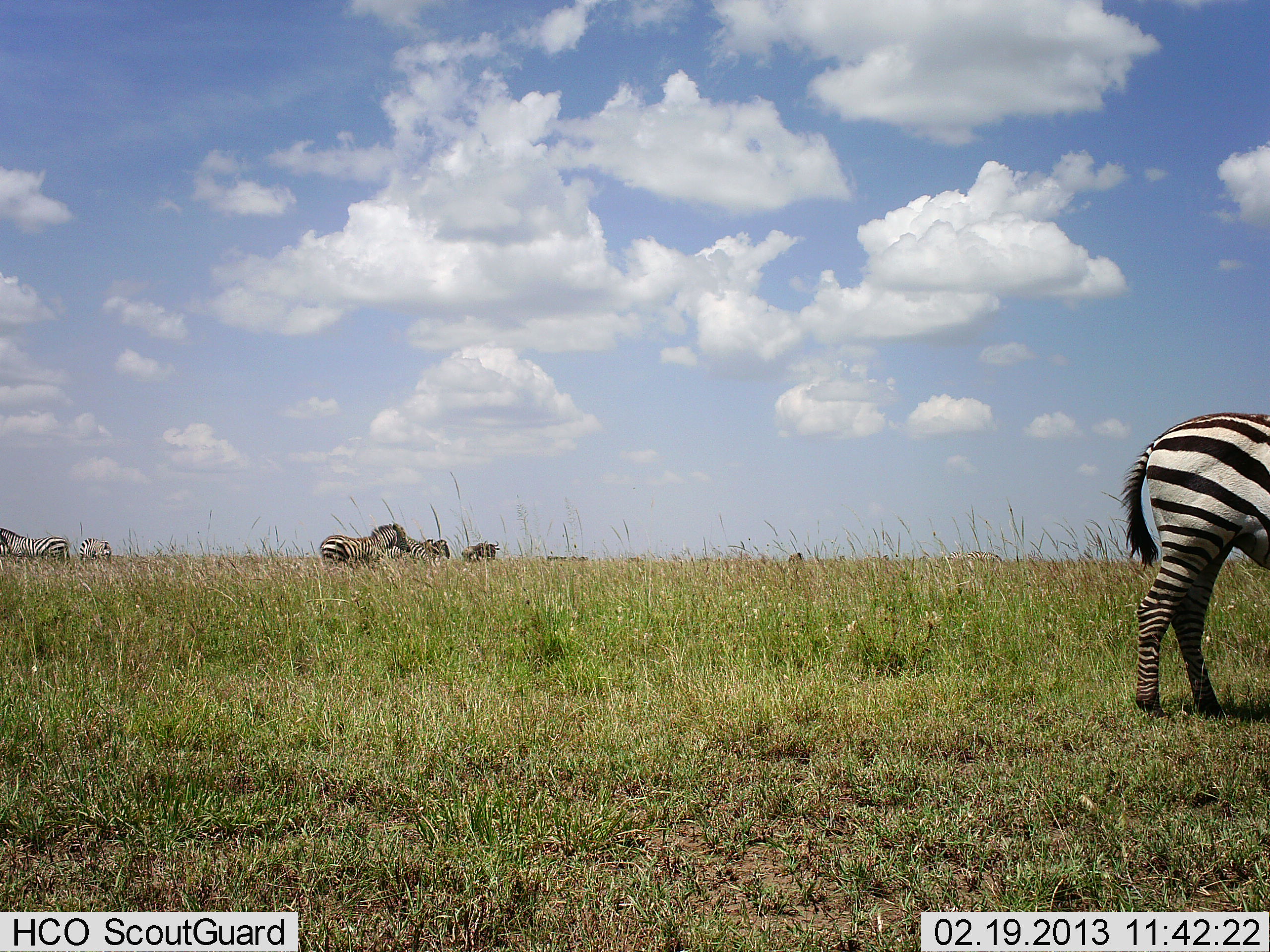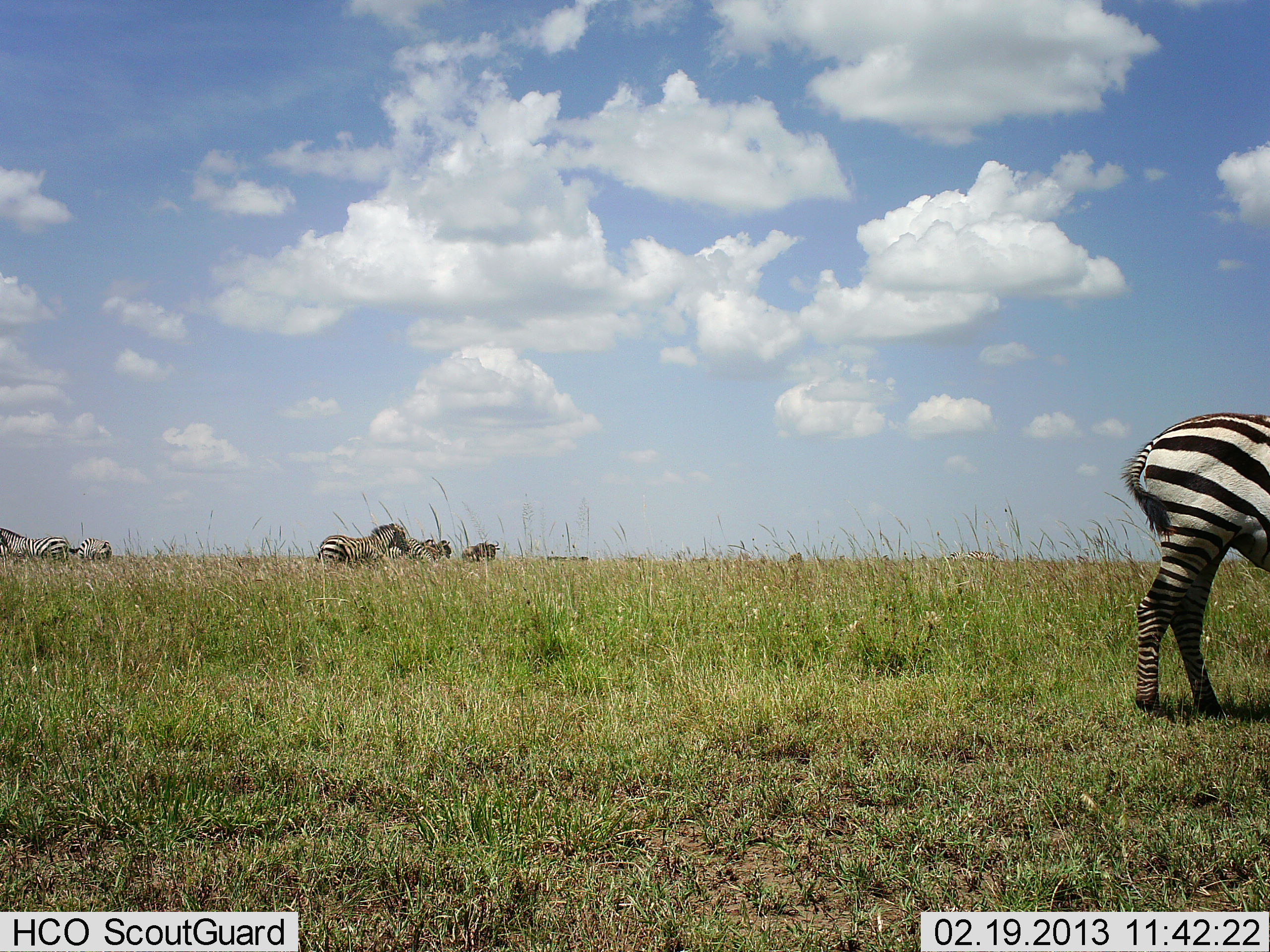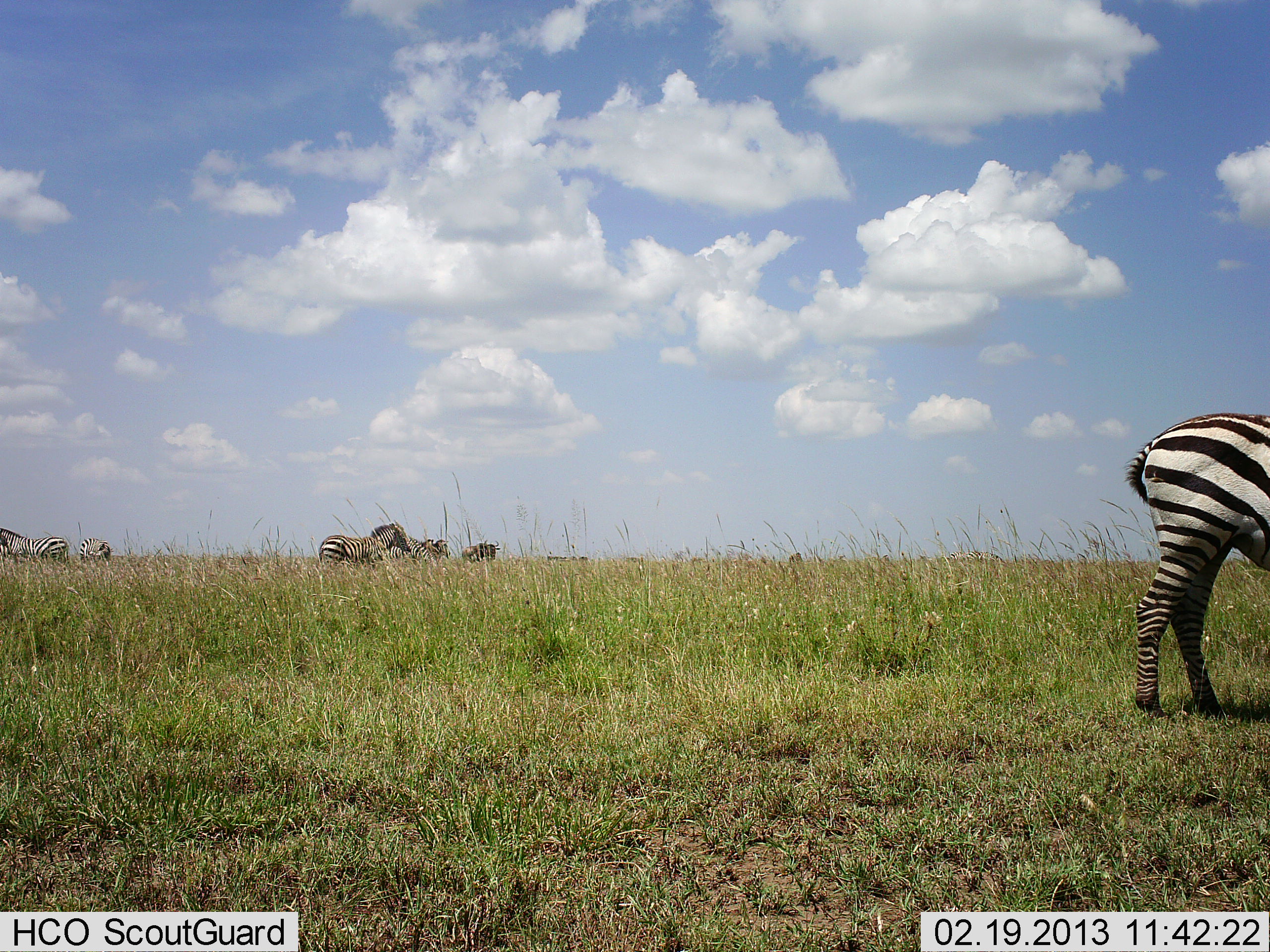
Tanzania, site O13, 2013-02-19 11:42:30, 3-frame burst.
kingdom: Animalia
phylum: Chordata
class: Mammalia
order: Perissodactyla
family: Equidae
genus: Equus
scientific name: Equus quagga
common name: plains zebra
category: zebra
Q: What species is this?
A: Zebra (plains zebra) (Equus quagga).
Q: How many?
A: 6.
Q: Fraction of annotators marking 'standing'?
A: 84%.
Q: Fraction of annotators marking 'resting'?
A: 5%.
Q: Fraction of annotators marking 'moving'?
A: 11%.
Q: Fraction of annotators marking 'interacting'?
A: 0%.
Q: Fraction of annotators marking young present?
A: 0%.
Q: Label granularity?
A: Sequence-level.